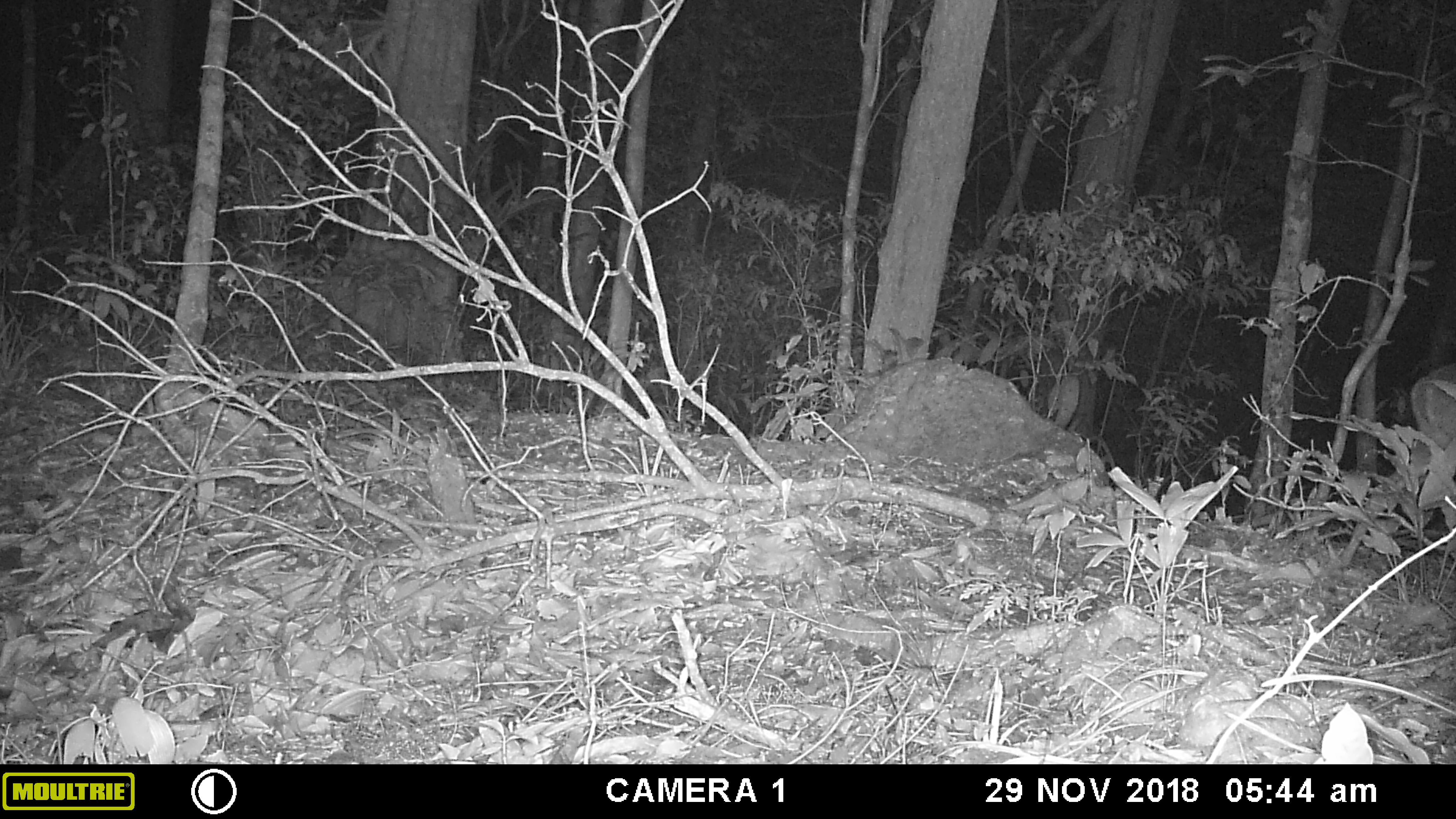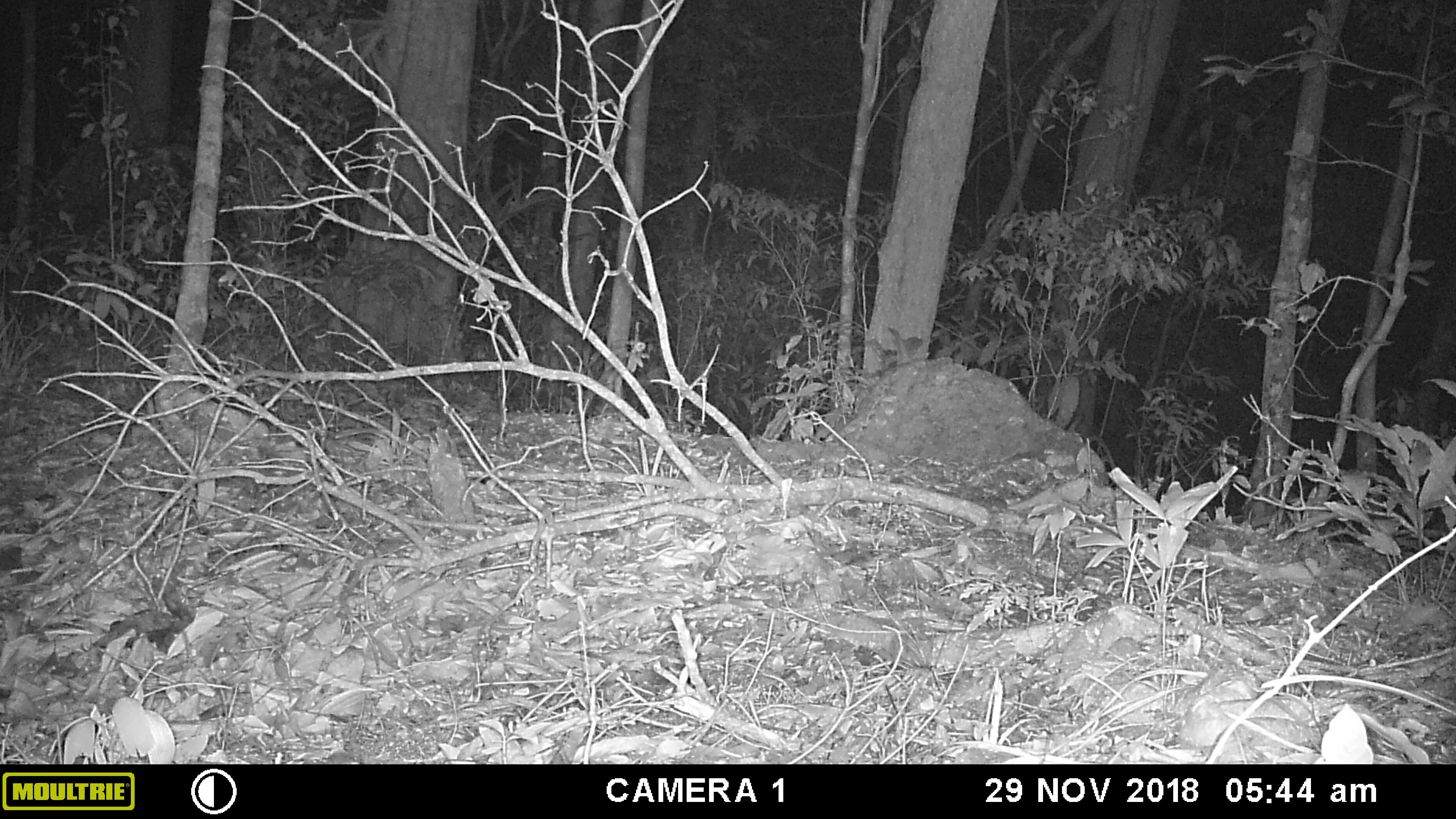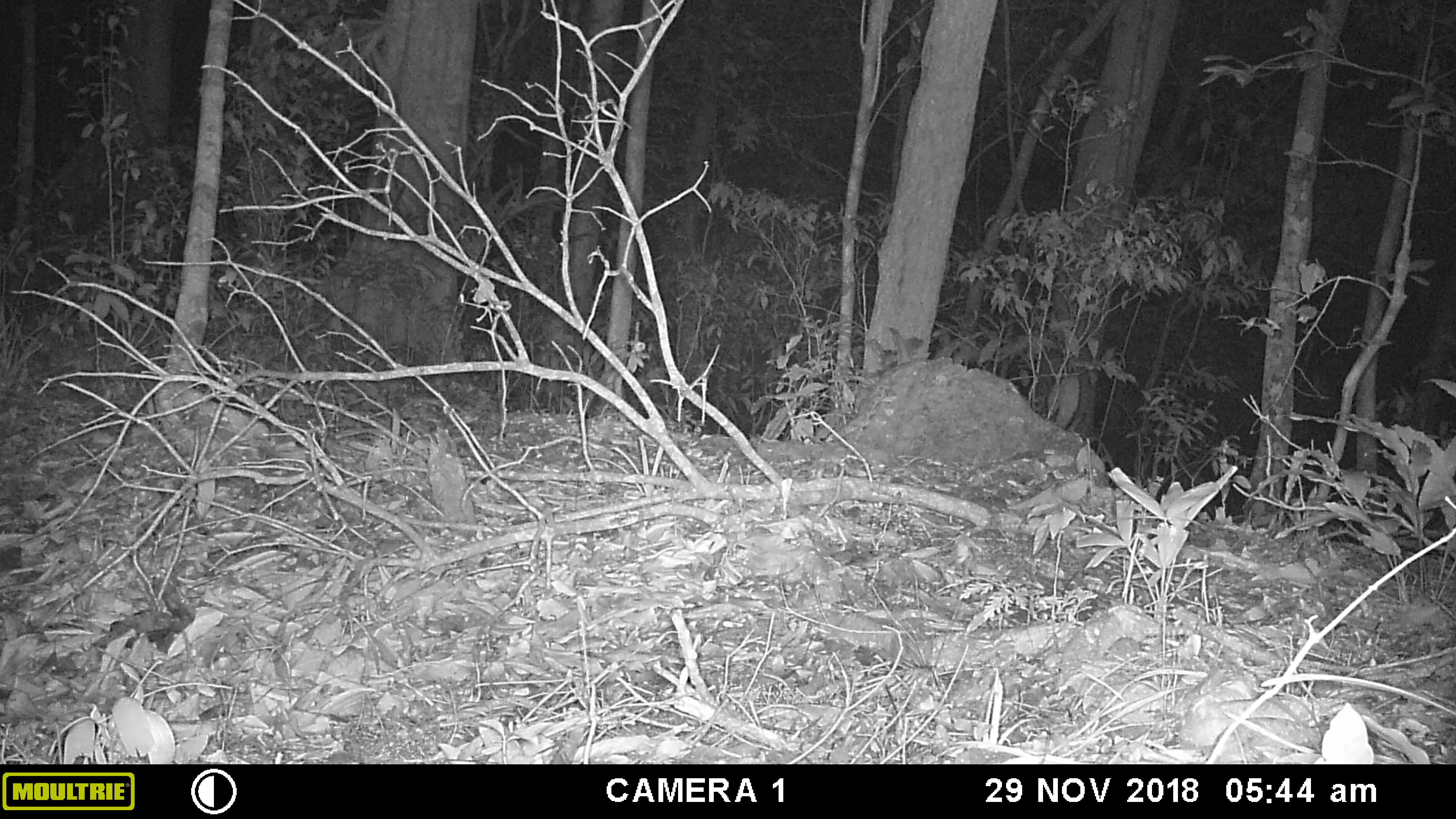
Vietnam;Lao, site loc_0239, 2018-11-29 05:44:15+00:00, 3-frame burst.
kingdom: Animalia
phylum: Chordata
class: Mammalia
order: Artiodactyla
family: Cervidae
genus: Muntiacus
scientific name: Muntiacus vuquangensis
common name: large-antlered muntjac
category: large antlered muntjac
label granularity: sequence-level